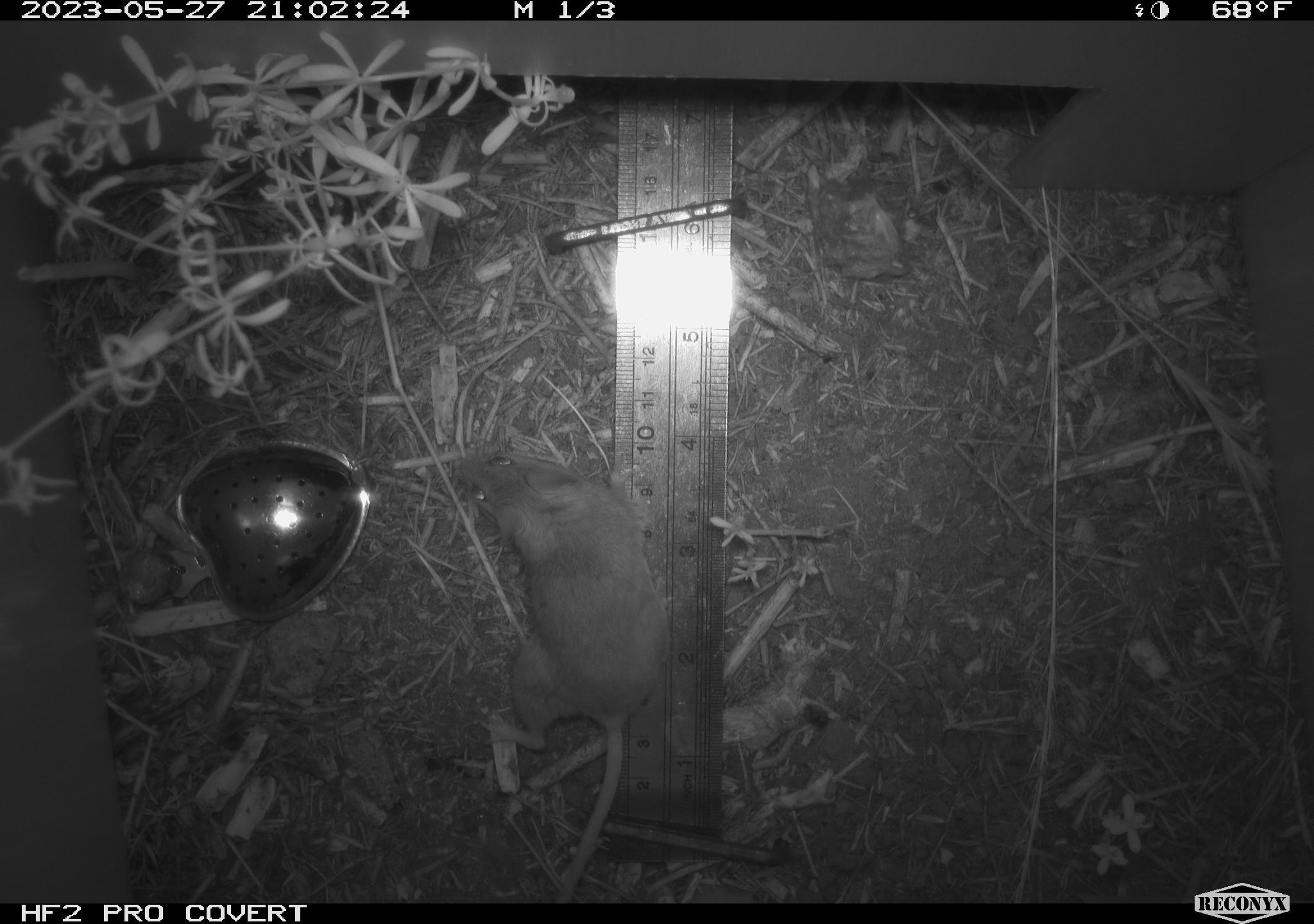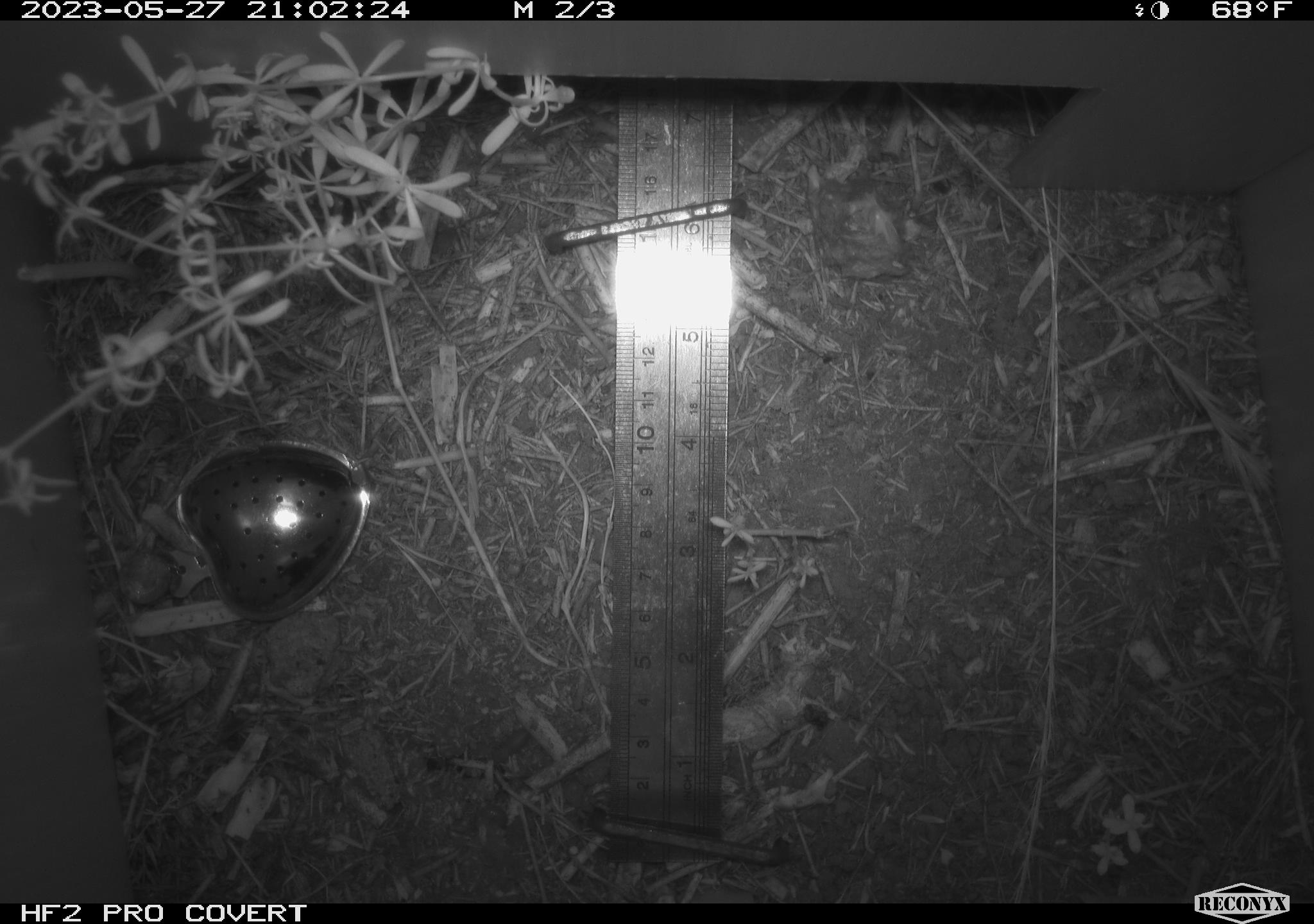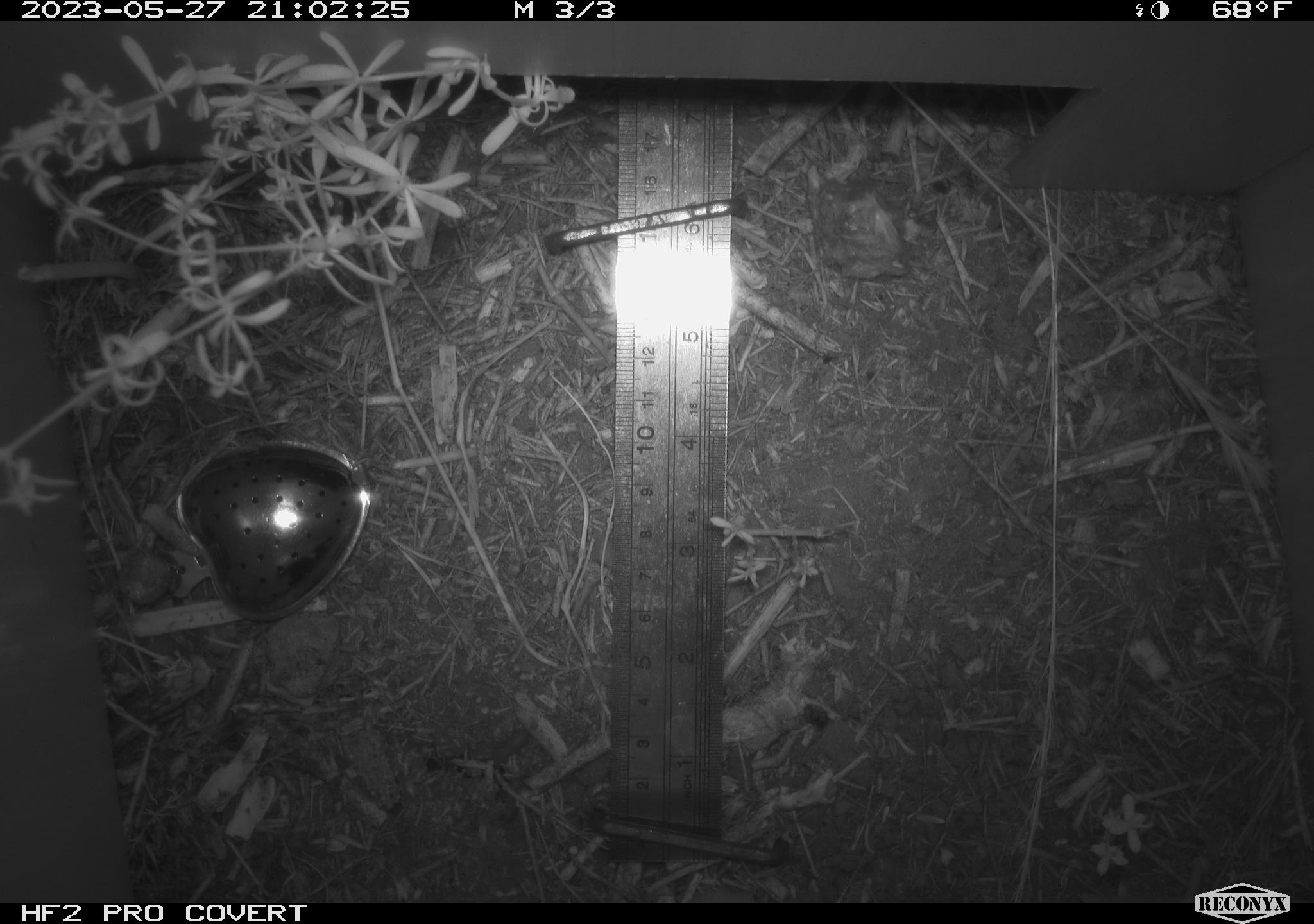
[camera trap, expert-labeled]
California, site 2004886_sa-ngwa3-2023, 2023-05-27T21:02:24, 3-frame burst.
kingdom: Animalia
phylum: Chordata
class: Mammalia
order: Rodentia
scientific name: Rodentia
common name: mouse species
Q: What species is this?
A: Mouse species (Rodentia).